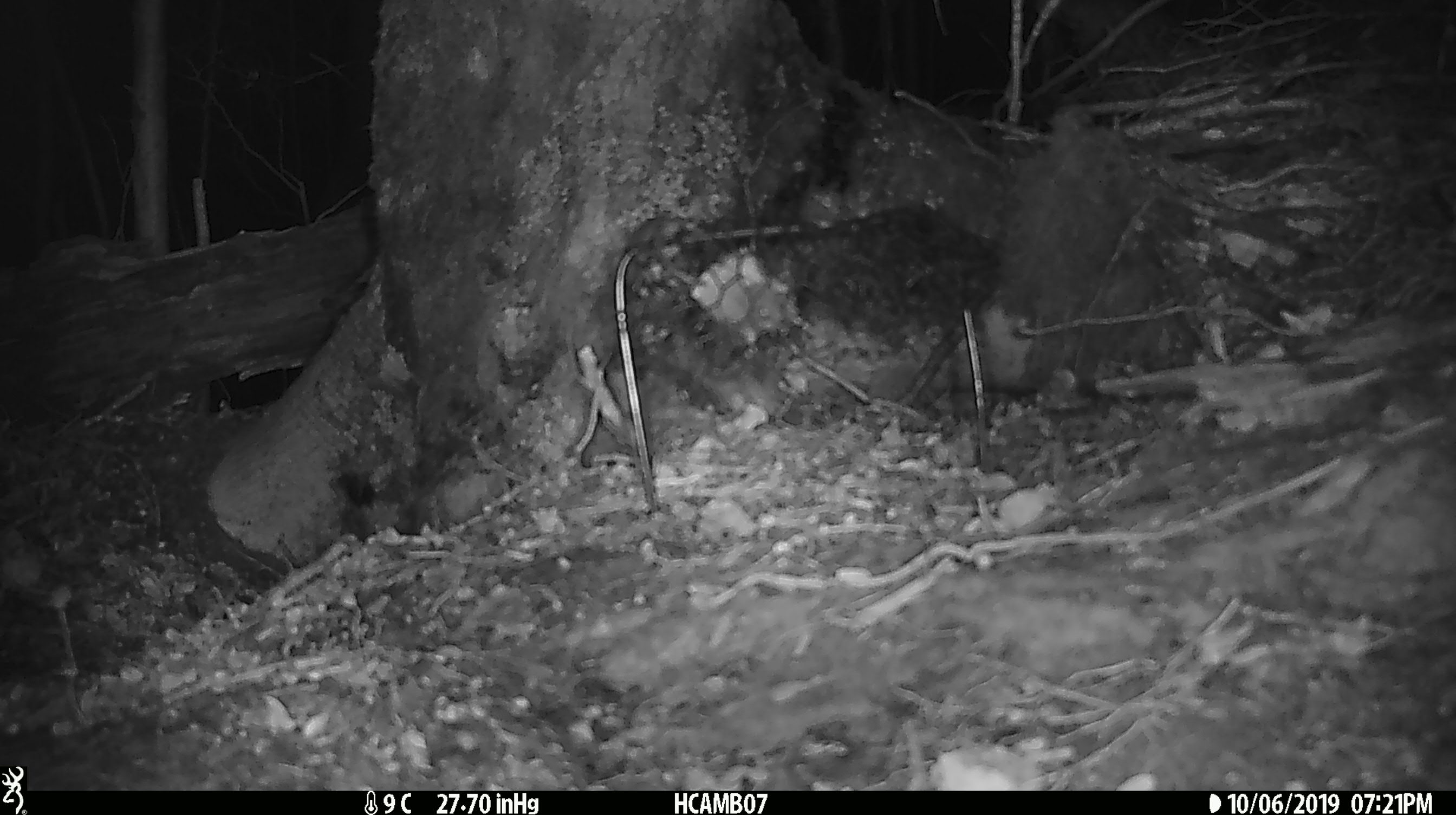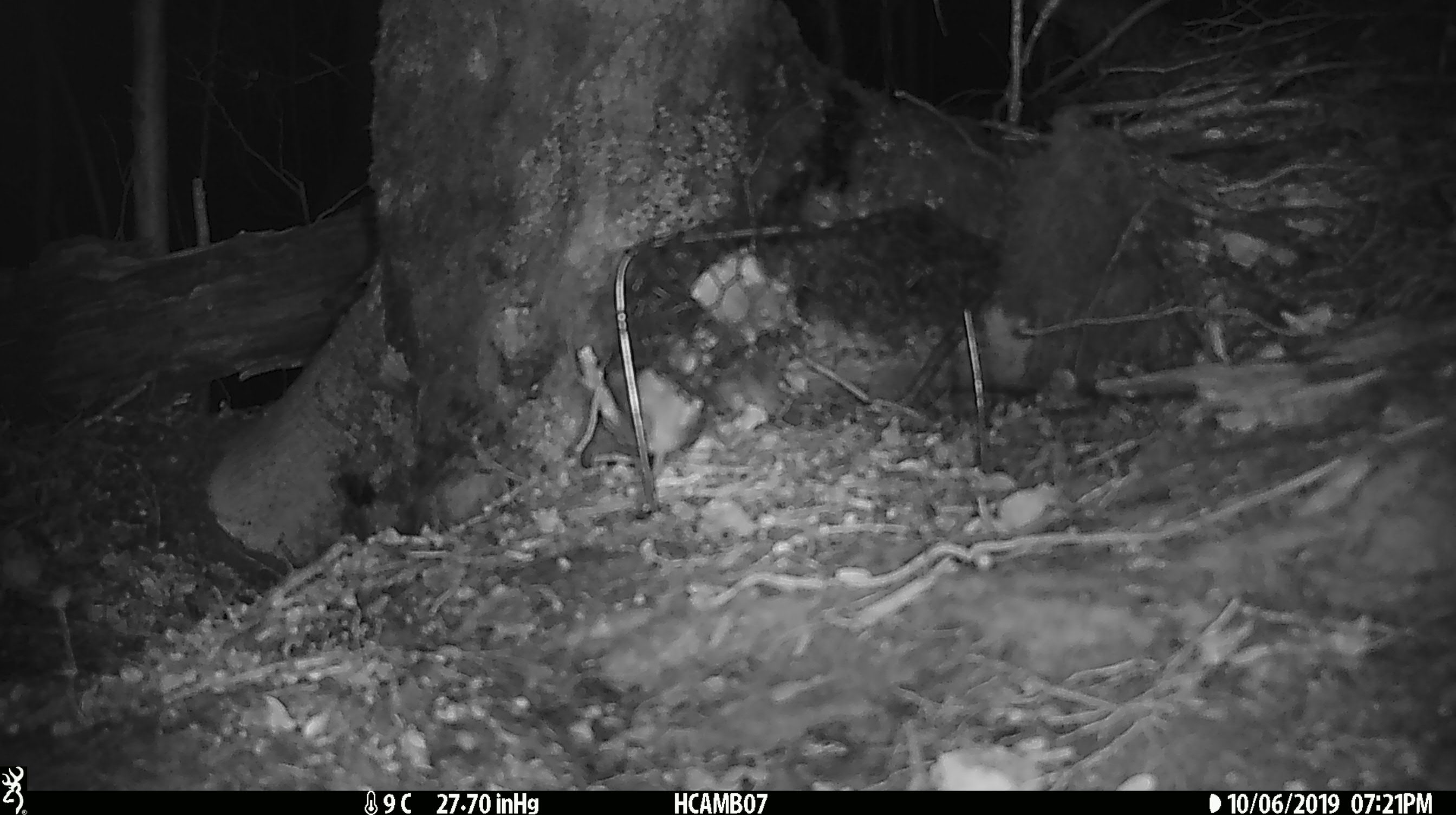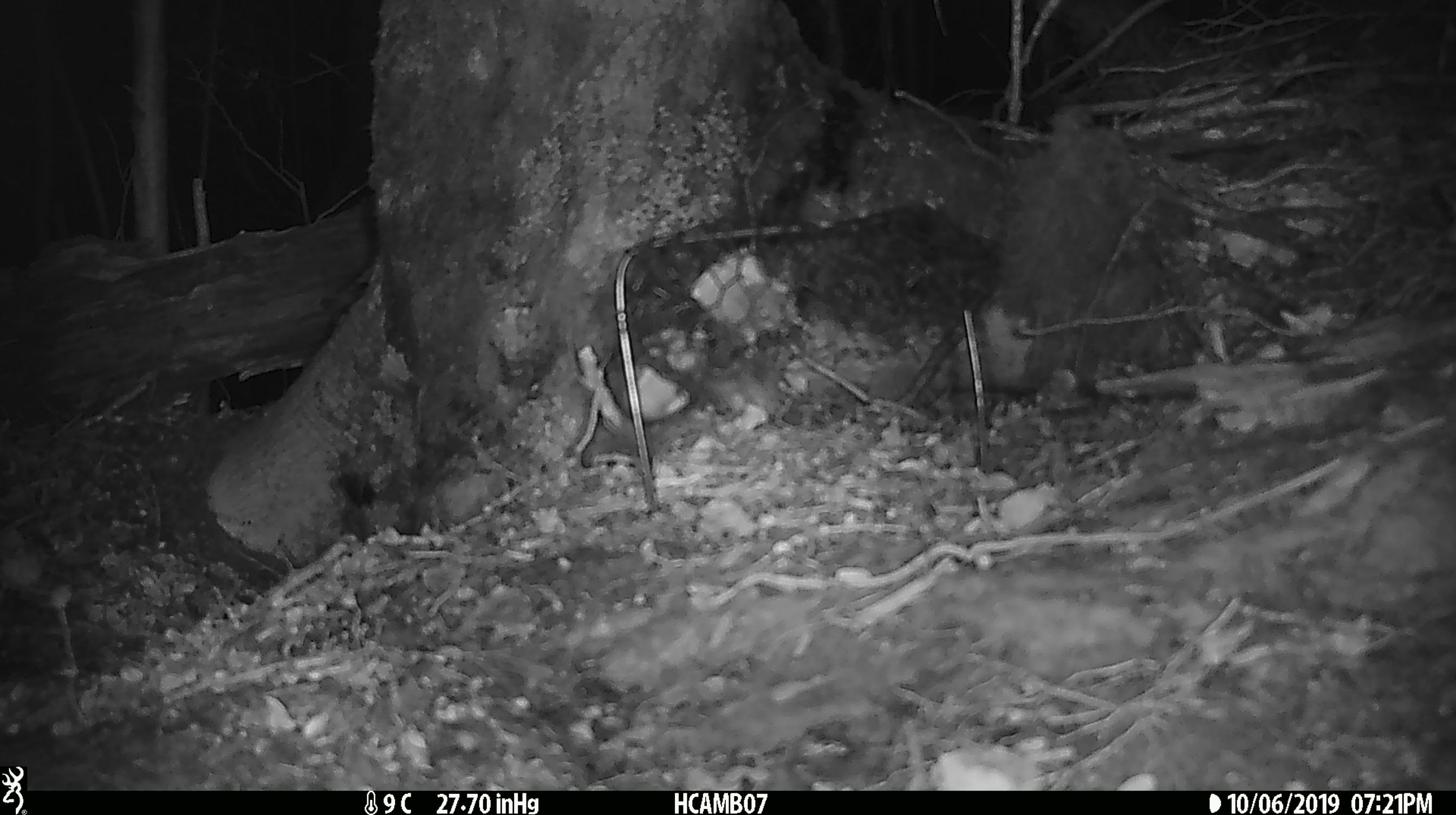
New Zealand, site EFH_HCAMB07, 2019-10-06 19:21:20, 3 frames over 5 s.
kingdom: Animalia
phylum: Chordata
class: Mammalia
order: Rodentia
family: Muridae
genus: Mus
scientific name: Mus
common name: mouse